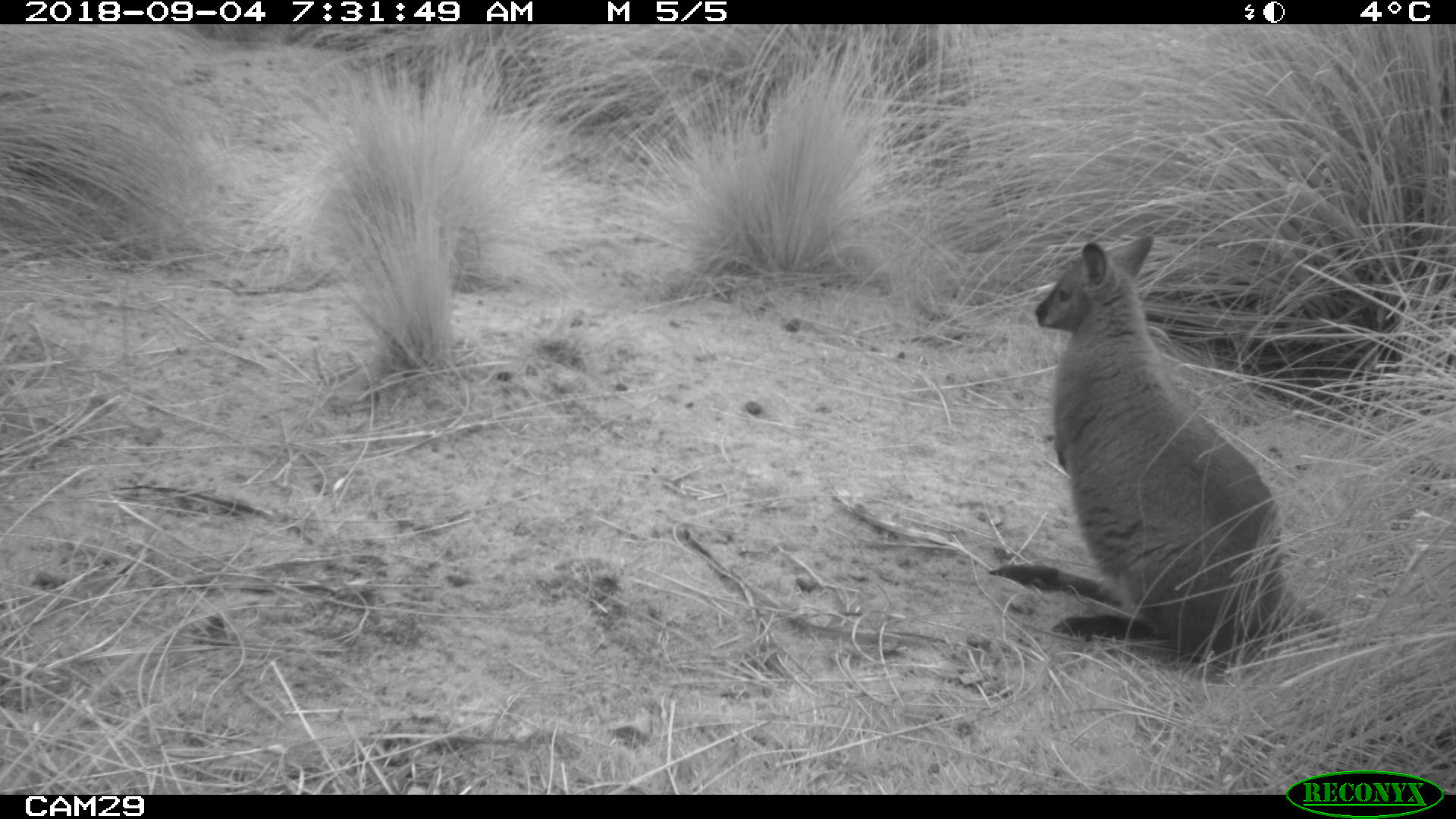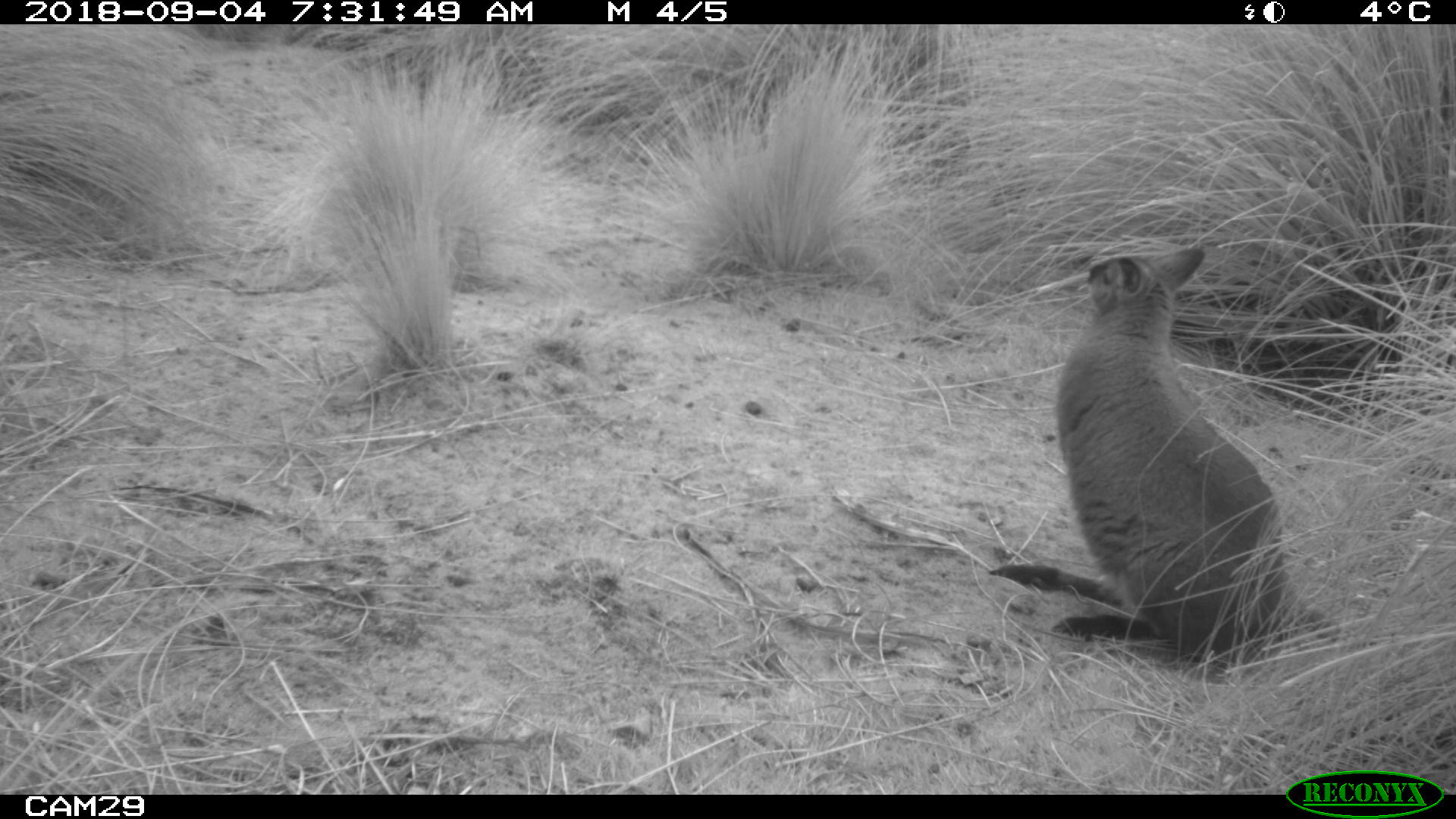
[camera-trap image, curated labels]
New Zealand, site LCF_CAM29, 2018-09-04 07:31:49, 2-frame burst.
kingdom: Animalia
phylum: Chordata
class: Mammalia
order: Diprotodontia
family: Macropodidae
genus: Notamacropus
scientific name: Notamacropus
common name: wallaby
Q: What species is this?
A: Wallaby (Notamacropus).